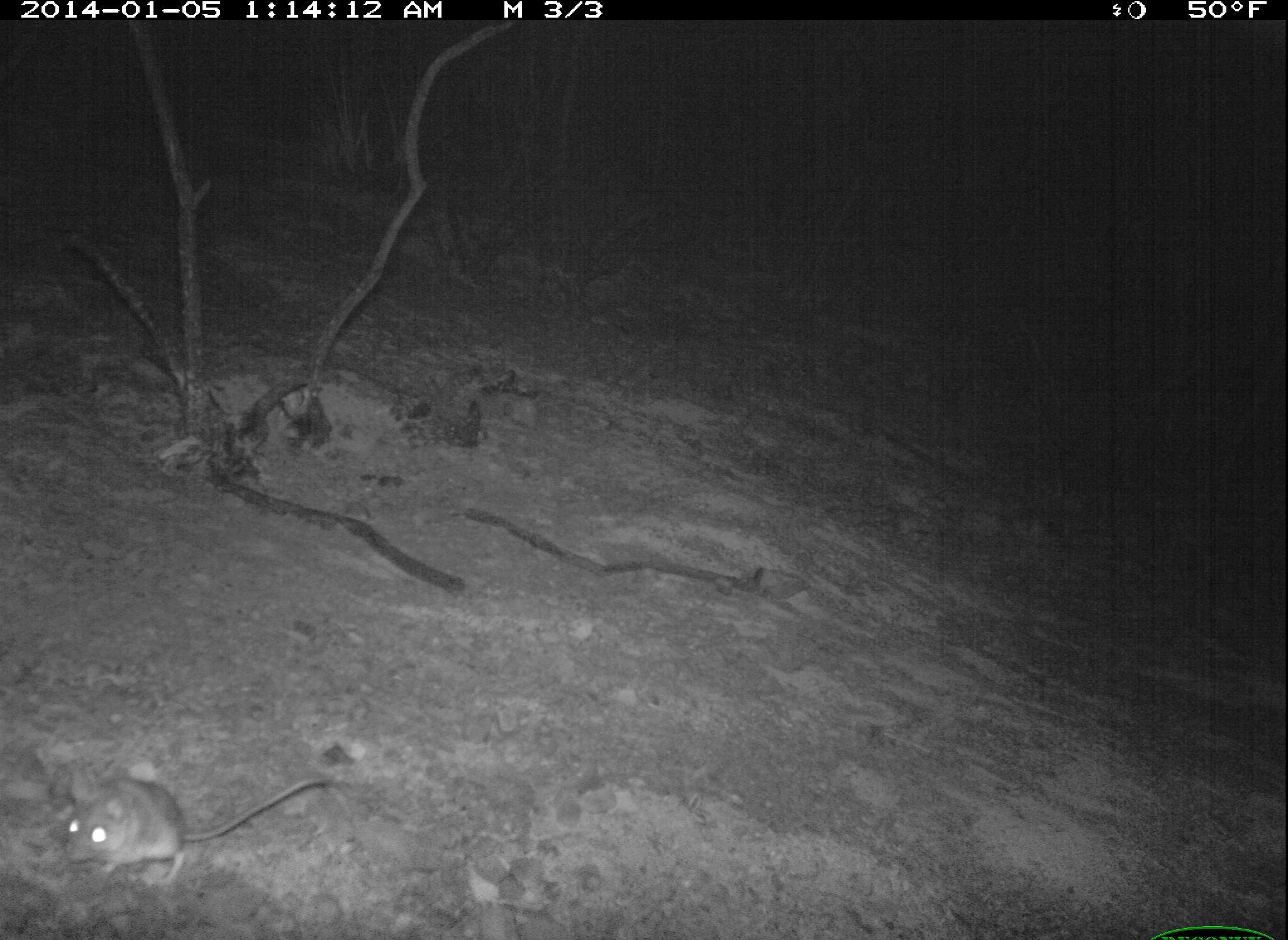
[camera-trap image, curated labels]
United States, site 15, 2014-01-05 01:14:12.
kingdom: Animalia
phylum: Chordata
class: Mammalia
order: Rodentia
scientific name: Rodentia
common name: rodent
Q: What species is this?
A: Rodent (Rodentia).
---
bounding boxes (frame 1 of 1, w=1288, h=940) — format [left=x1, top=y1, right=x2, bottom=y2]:
rodent: [left=63, top=768, right=329, bottom=882]